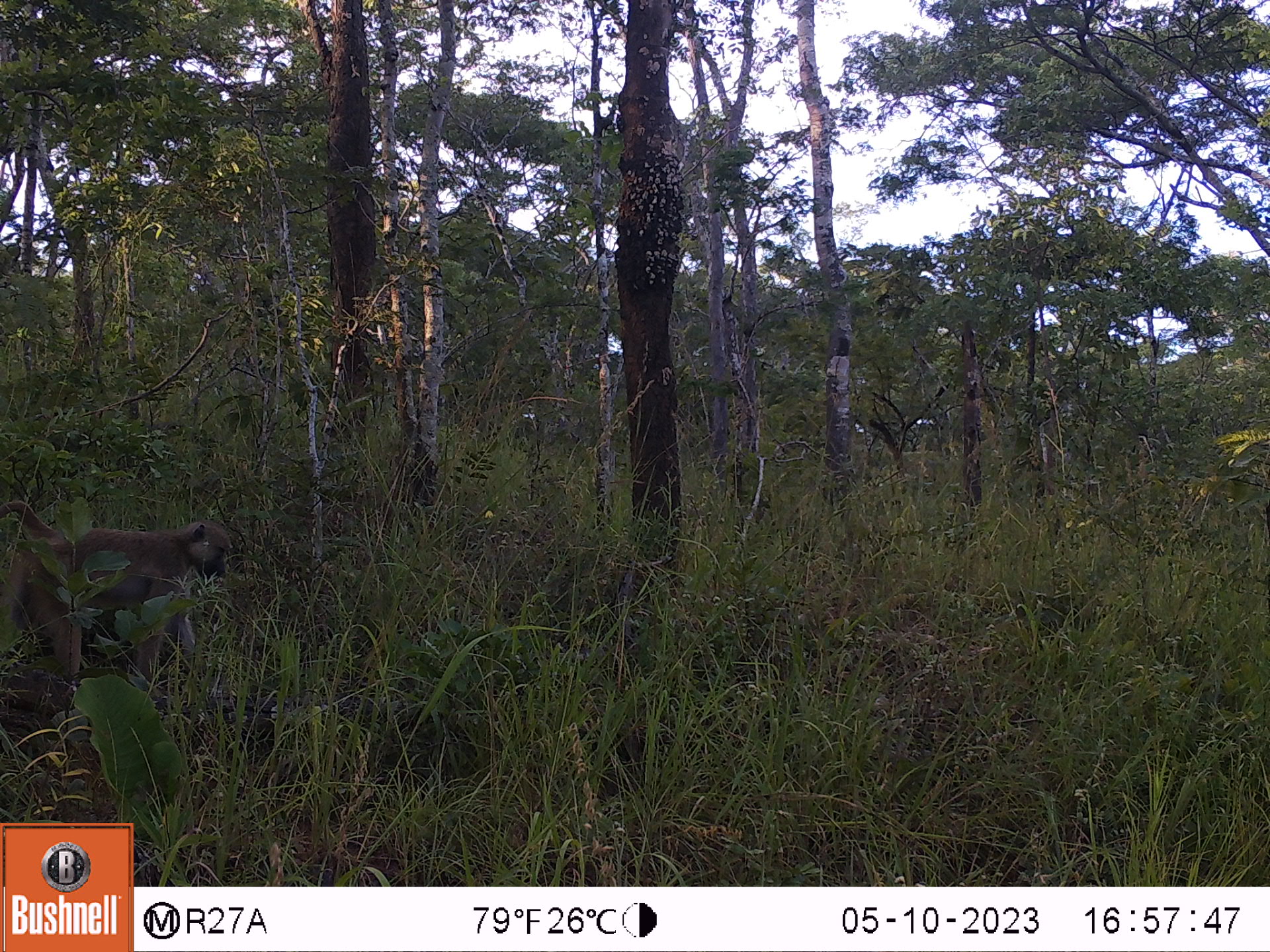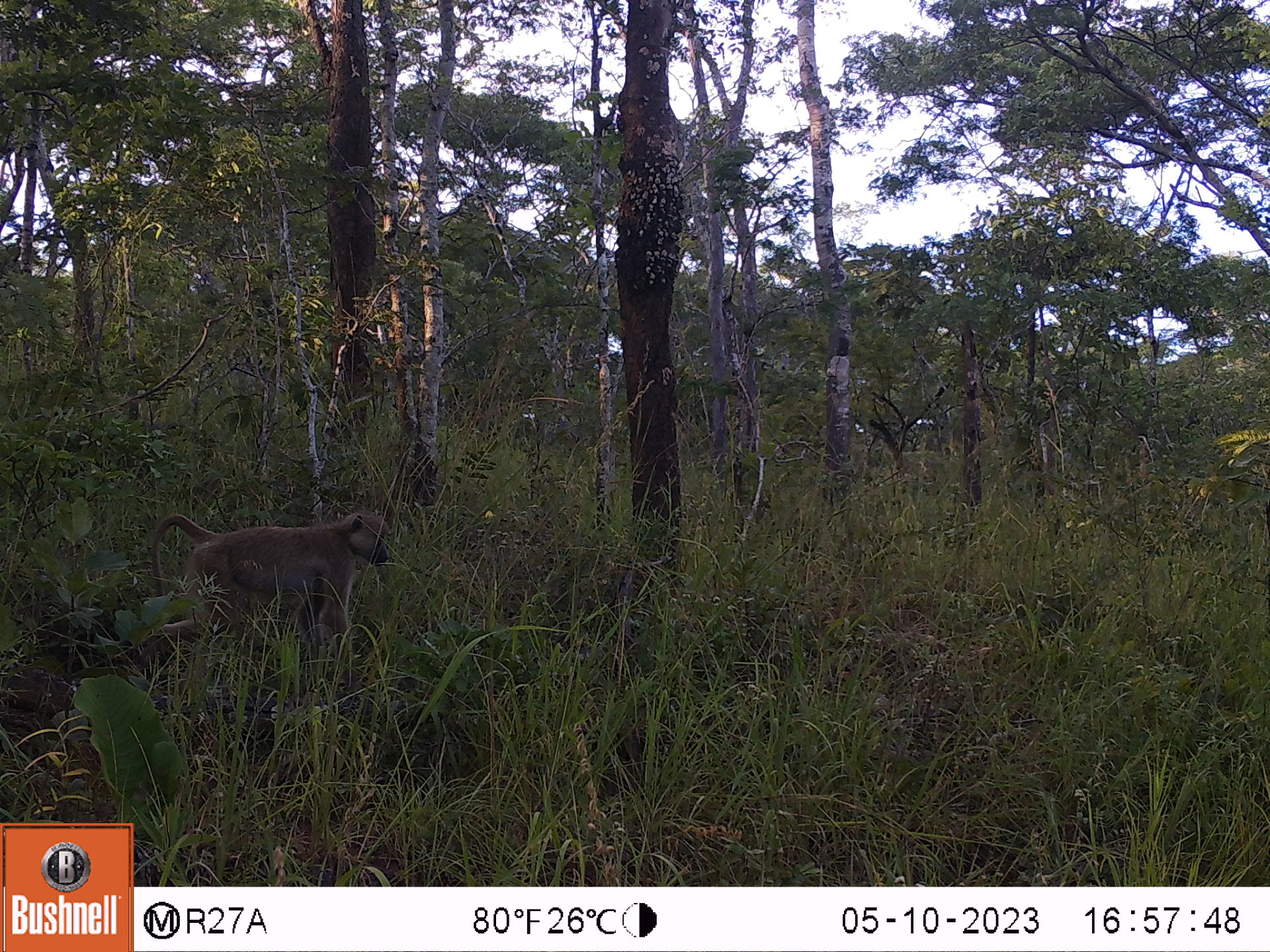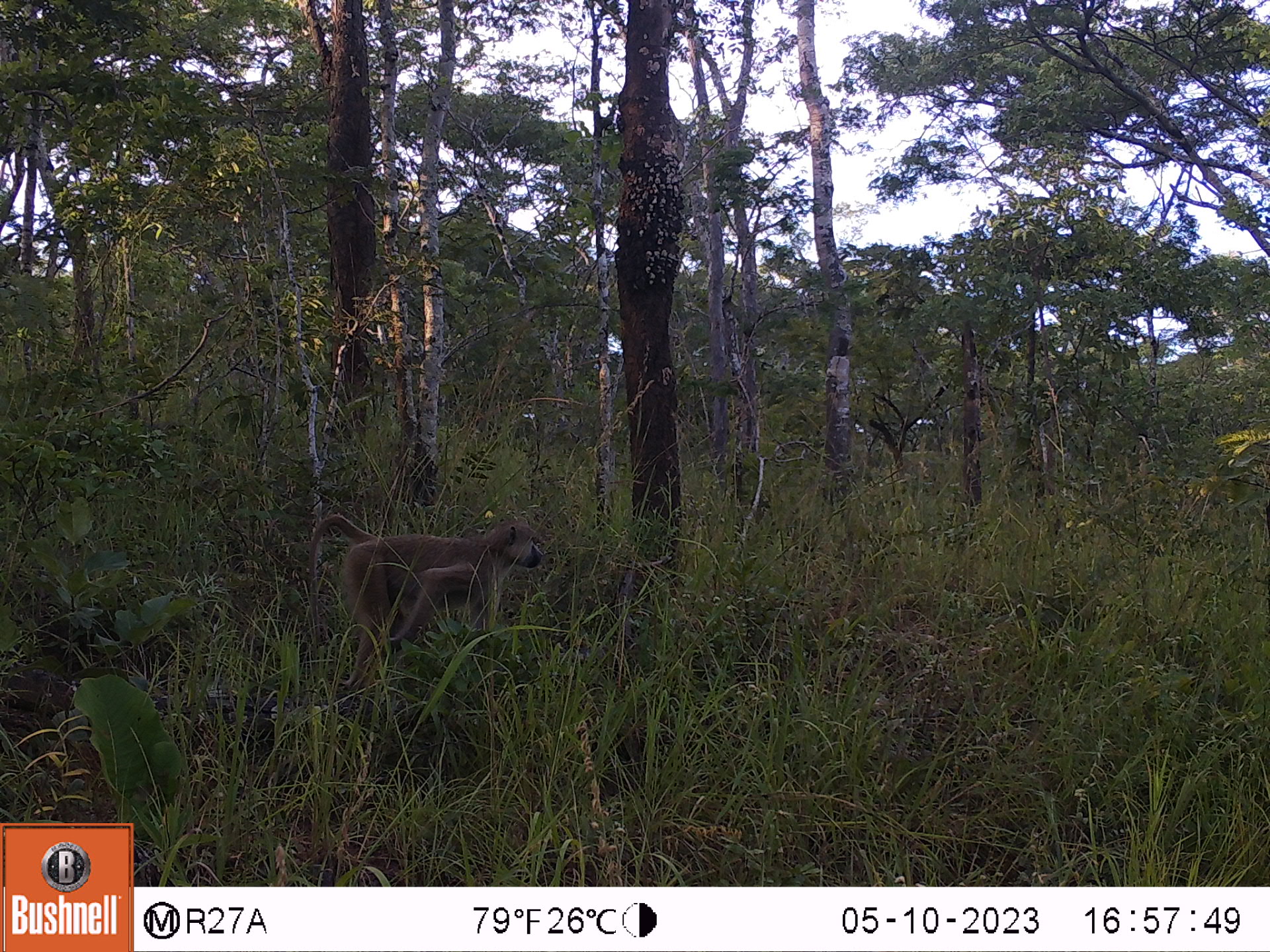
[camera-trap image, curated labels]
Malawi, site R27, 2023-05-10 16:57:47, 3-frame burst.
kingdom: Animalia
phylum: Chordata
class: Mammalia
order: Primates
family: Cercopithecidae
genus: Papio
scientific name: Papio cynocephalus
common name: yellow baboon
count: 1